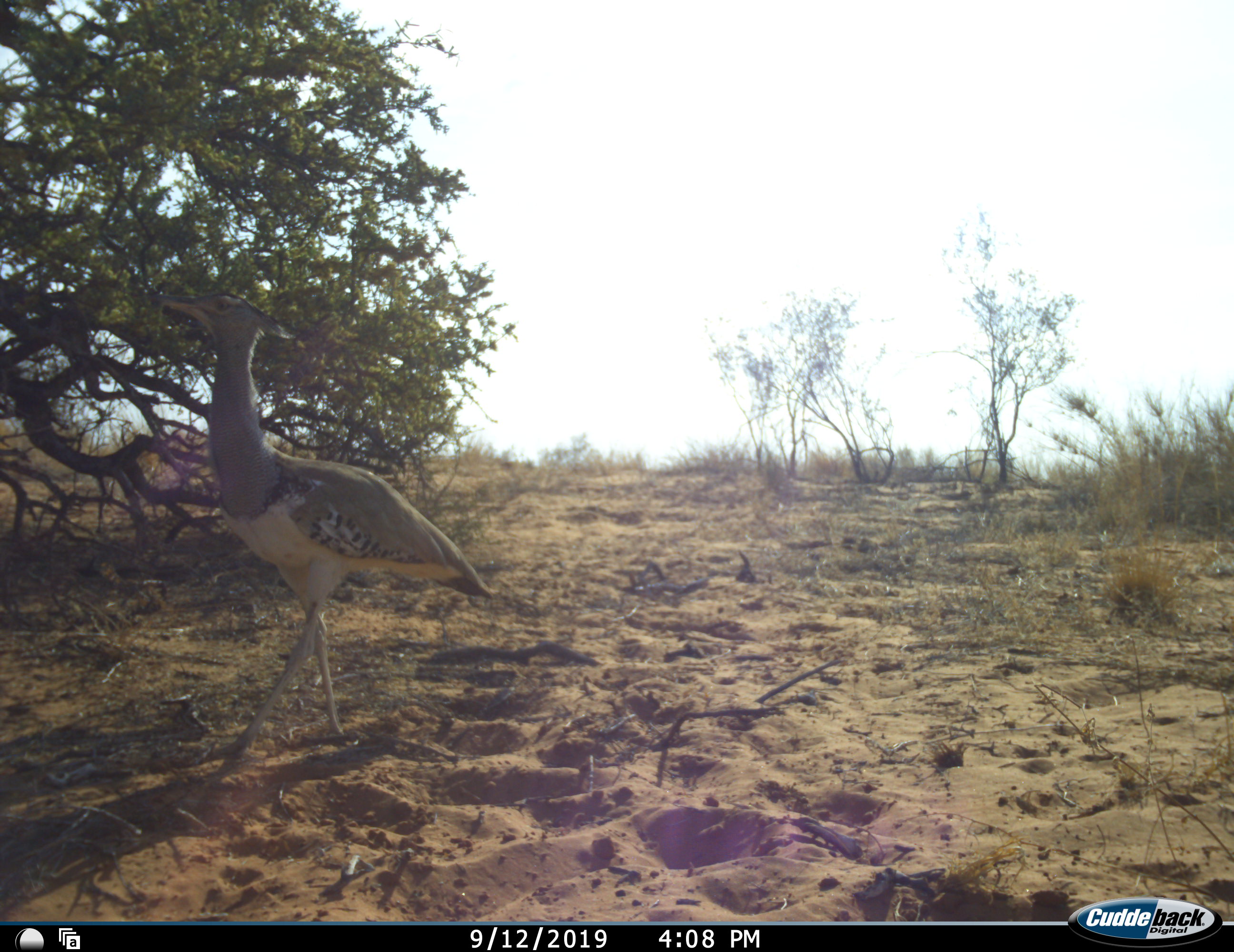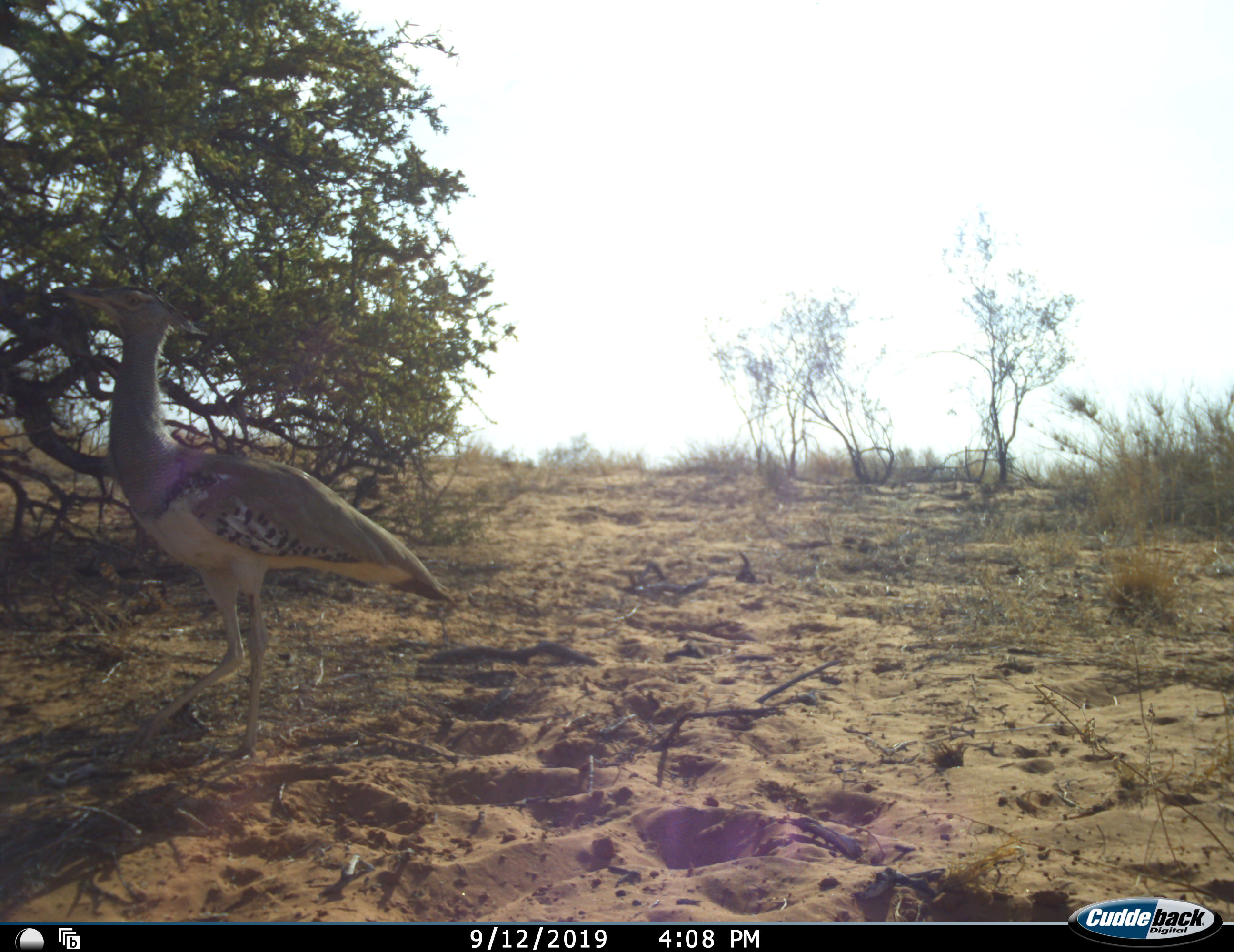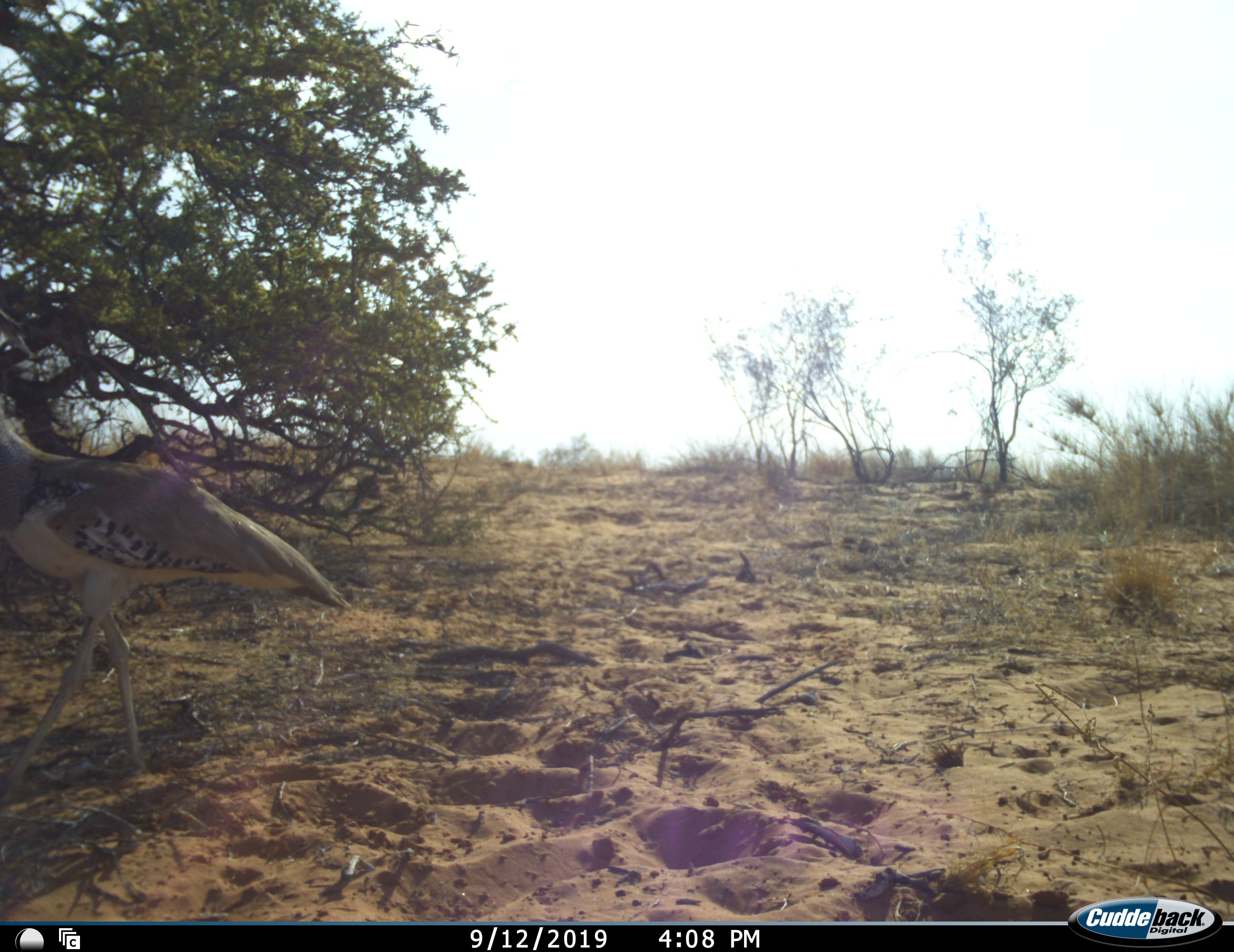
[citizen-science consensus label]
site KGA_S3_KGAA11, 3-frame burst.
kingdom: Animalia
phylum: Chordata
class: Aves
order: Otidiformes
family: Otididae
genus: Ardeotis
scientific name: Ardeotis kori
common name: kori bustard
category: bustardkori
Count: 1.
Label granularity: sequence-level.